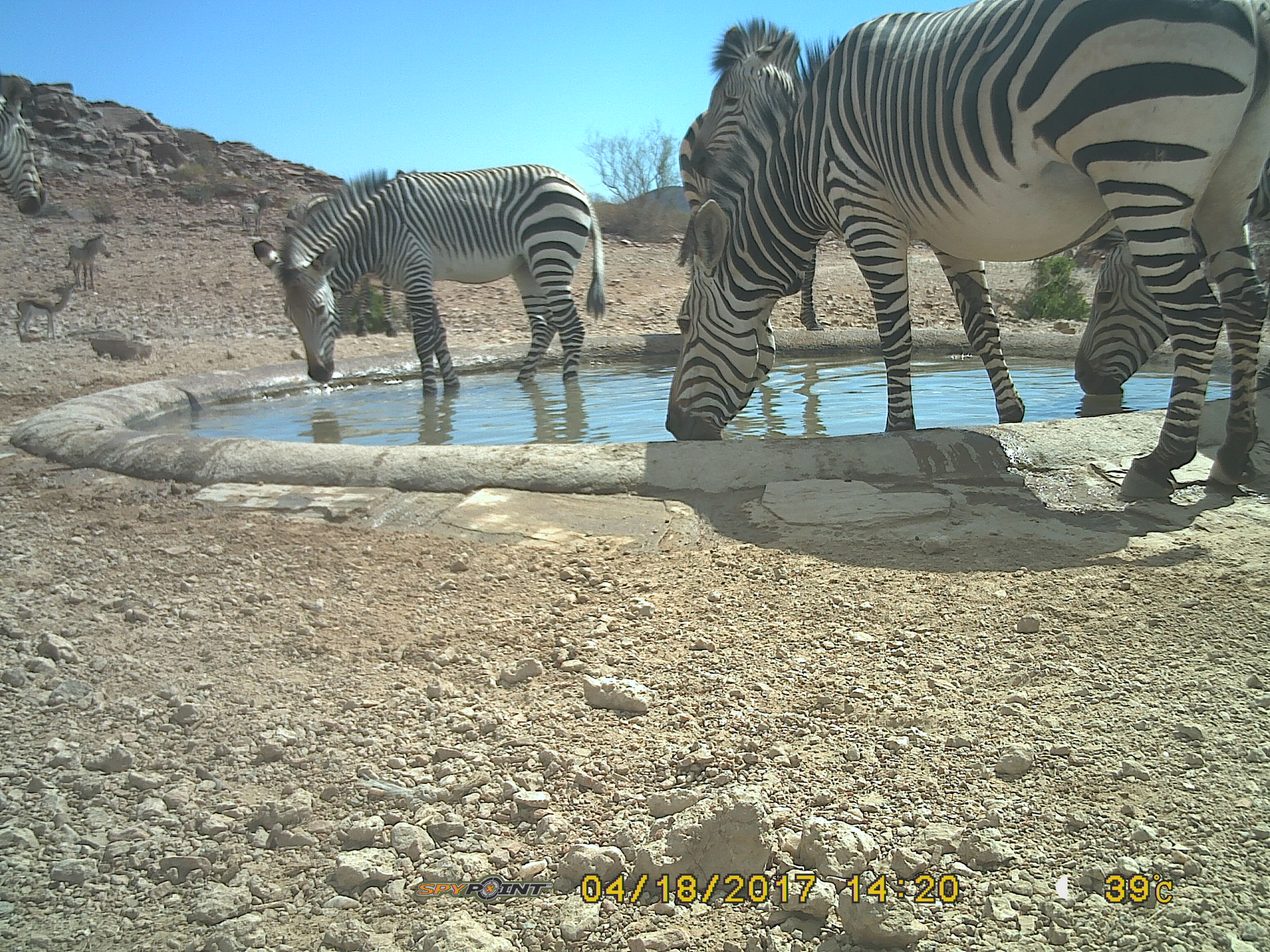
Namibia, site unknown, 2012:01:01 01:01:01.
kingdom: Animalia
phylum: Chordata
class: Mammalia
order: Perissodactyla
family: Equidae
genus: Equus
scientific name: Equus zebra hartmannae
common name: hartmann's mountain zebra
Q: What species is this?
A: Equus zebra hartmannae (hartmann's mountain zebra).